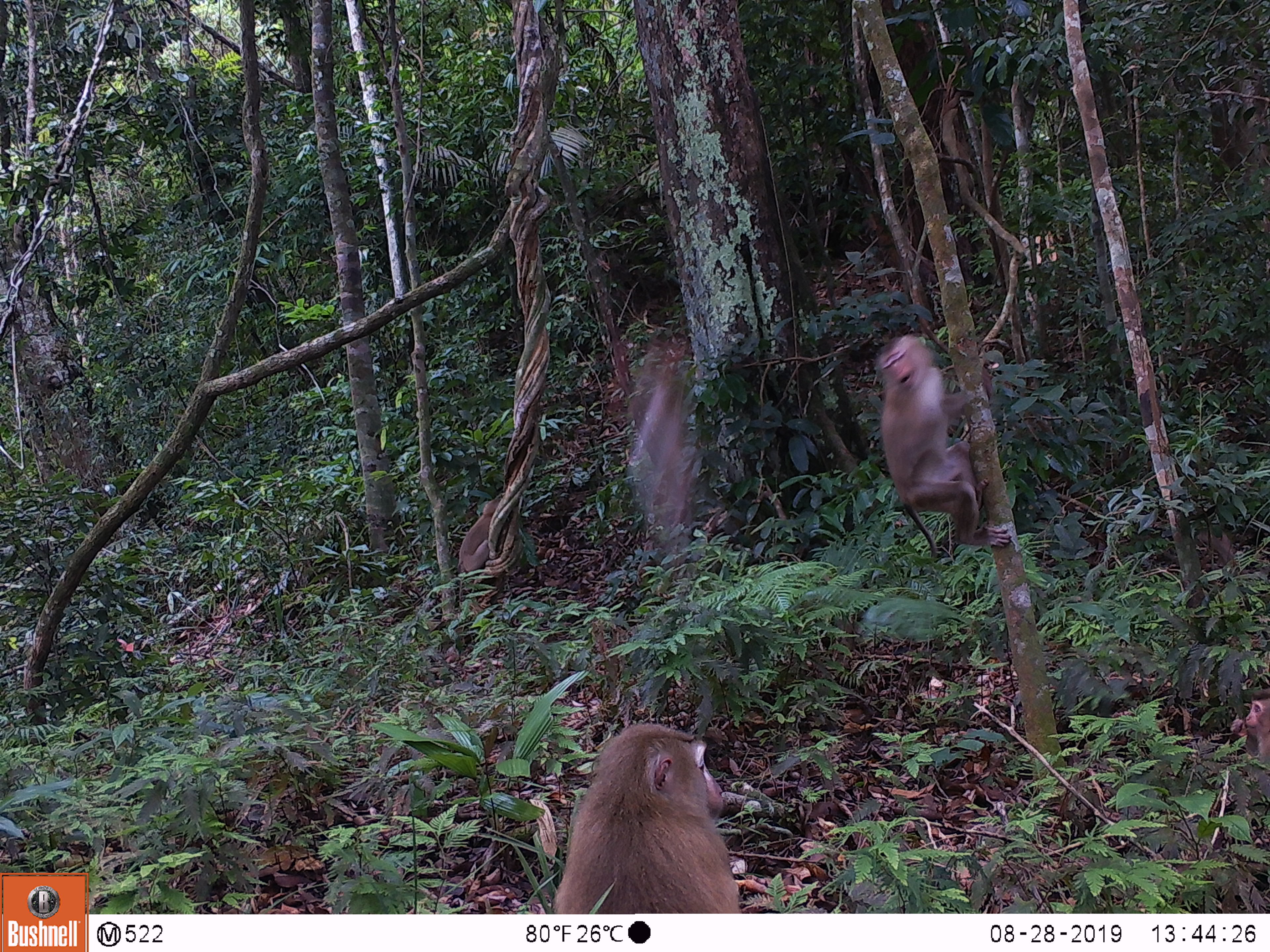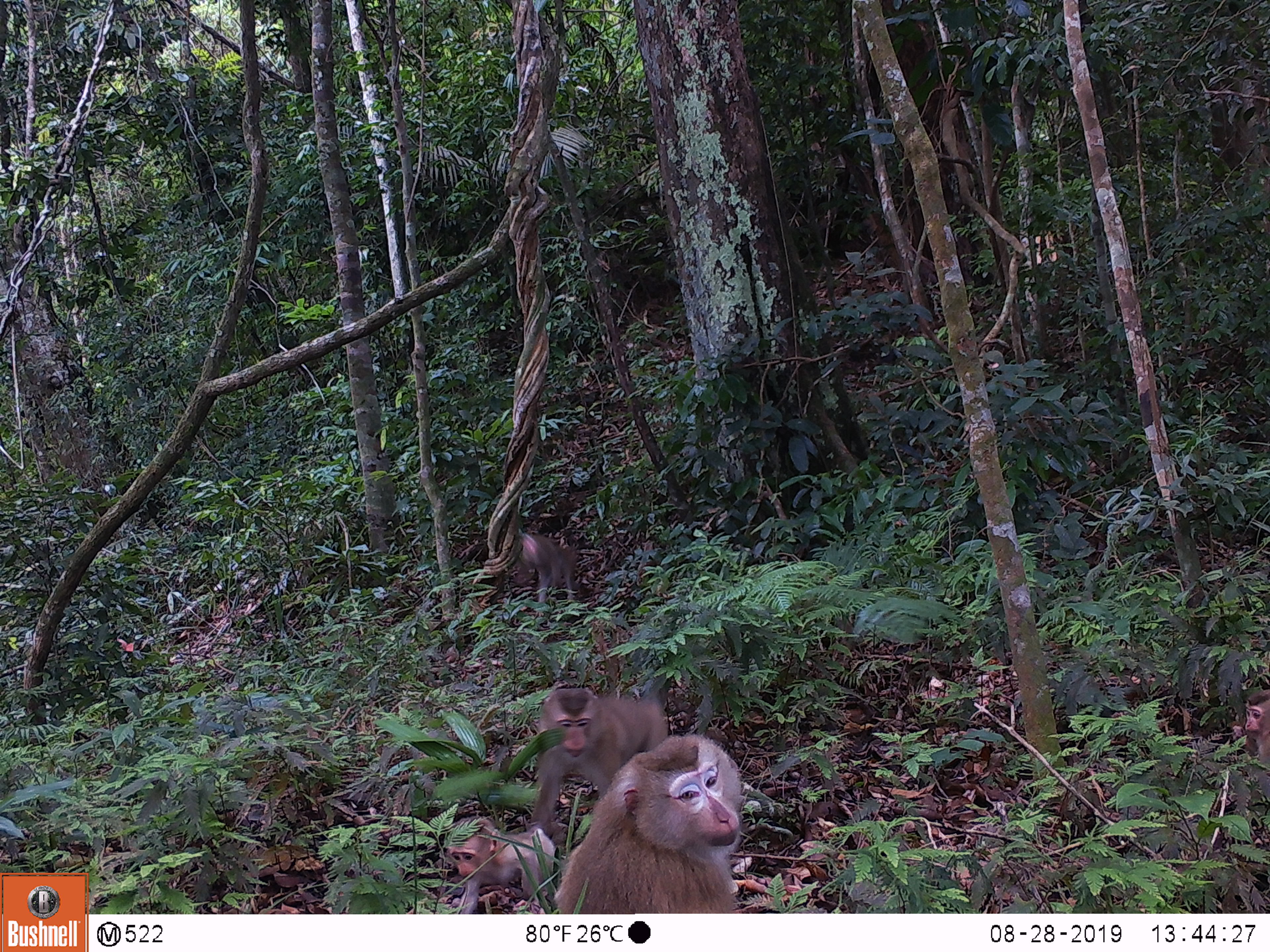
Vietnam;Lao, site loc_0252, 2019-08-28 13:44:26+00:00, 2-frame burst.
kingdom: Animalia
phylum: Chordata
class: Mammalia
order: Primates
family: Cercopithecidae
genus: Macaca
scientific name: Macaca nemestrina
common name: pig-tailed macaque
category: pig tailed macaque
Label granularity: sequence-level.